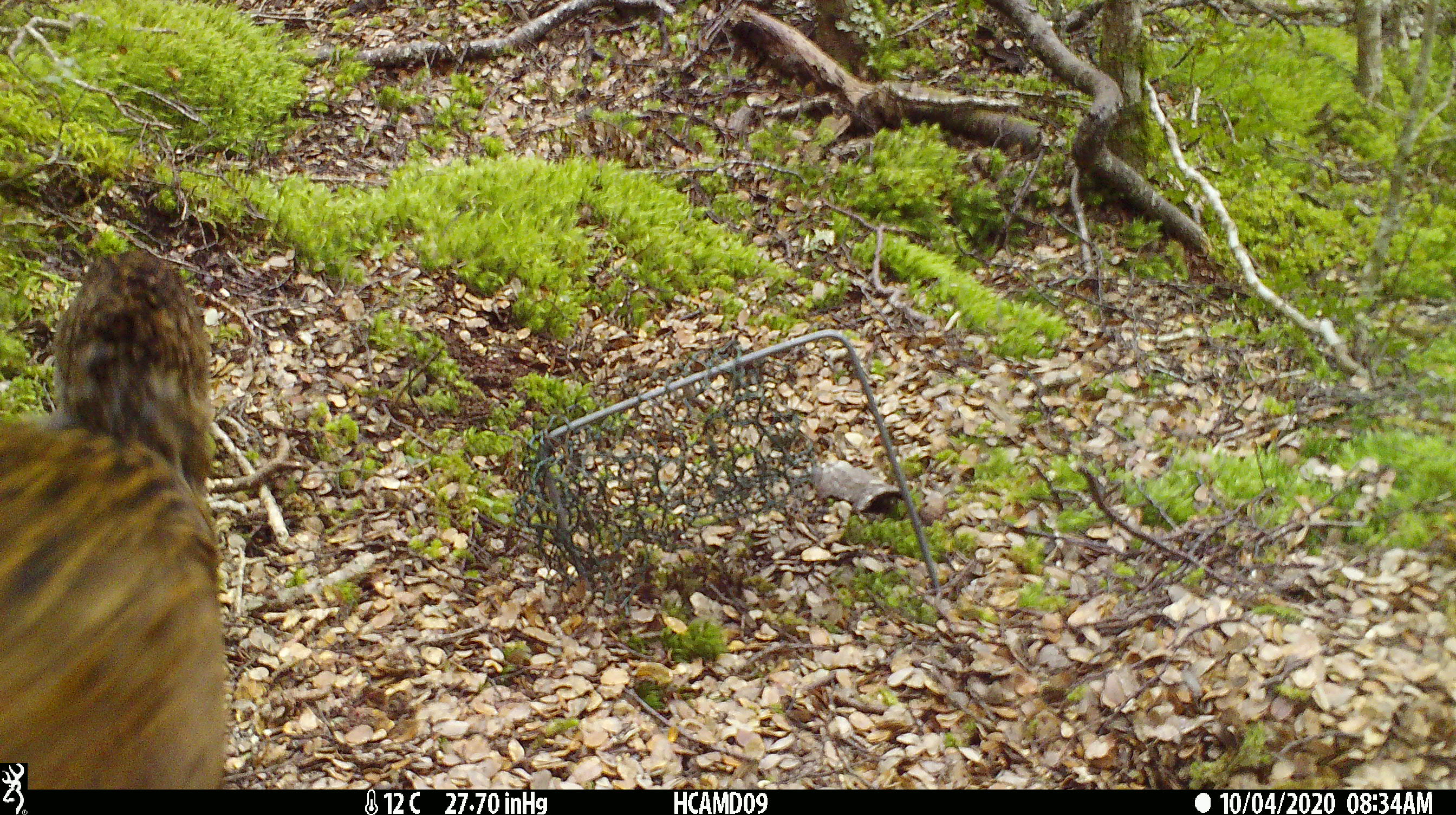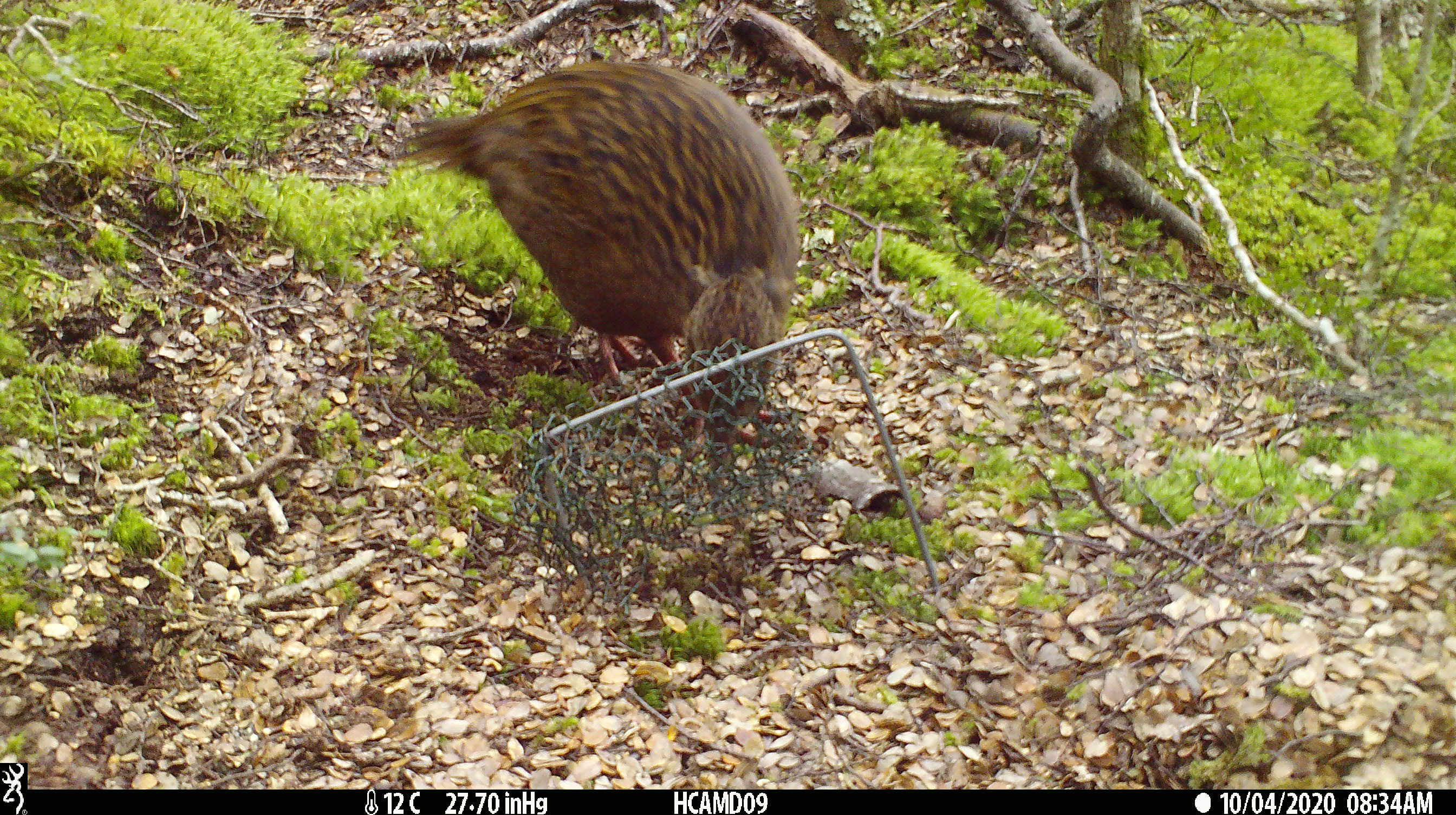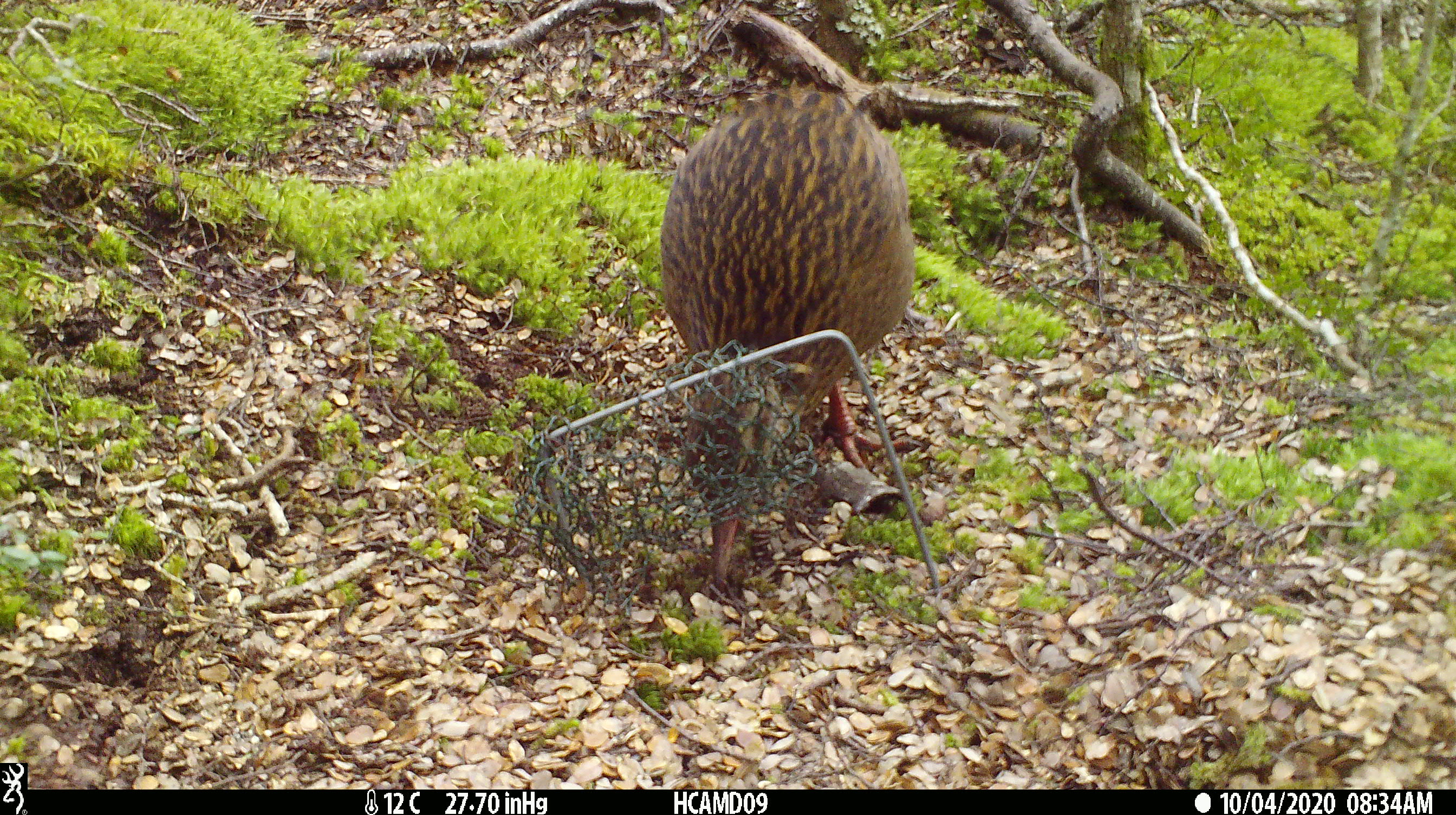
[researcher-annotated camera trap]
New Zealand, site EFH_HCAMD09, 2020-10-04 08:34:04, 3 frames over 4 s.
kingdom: Animalia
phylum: Chordata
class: Aves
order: Gruiformes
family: Rallidae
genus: Gallirallus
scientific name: Gallirallus australis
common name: weka